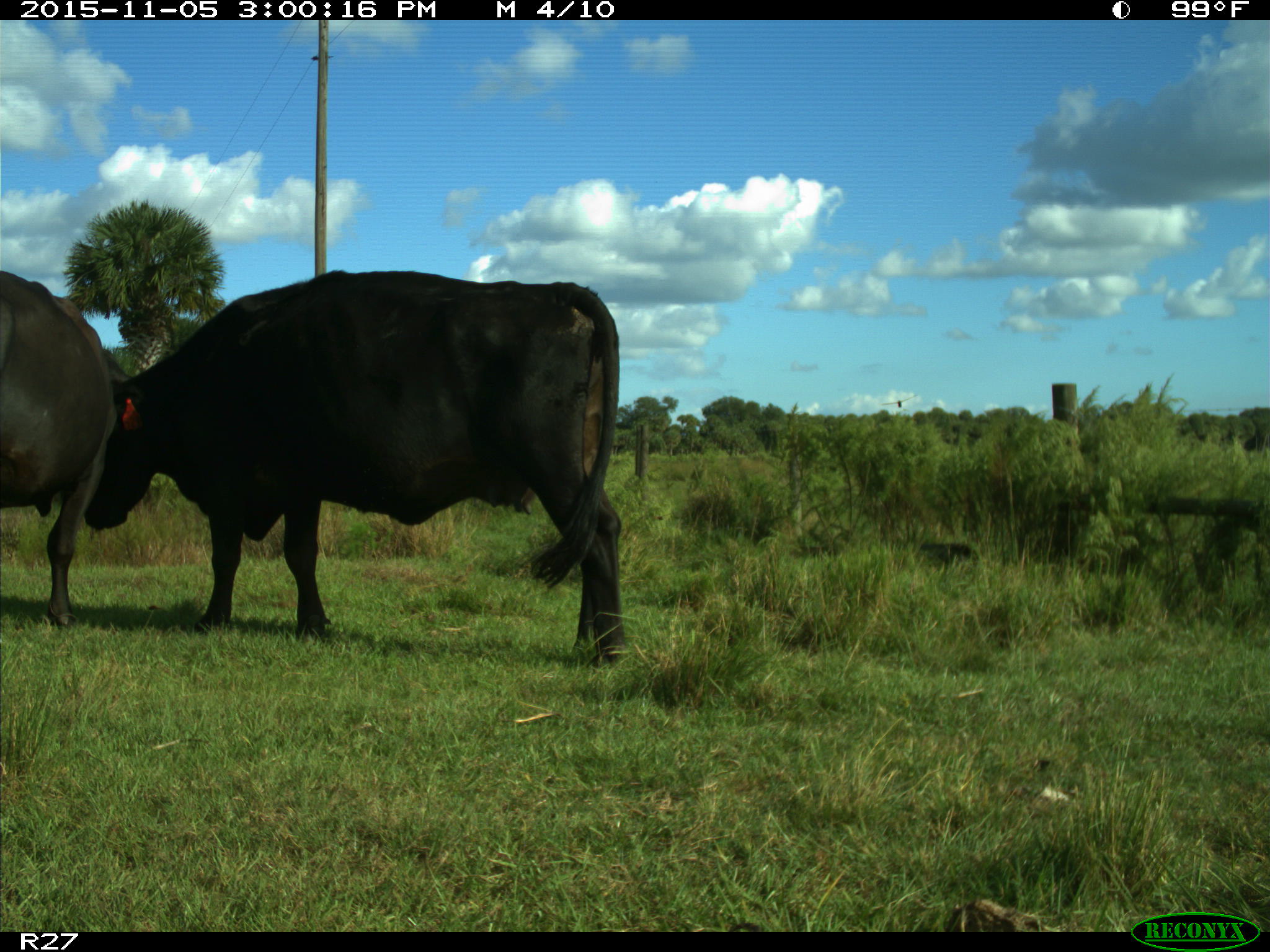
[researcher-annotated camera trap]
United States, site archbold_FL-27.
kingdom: Animalia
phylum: Chordata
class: Mammalia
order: Artiodactyla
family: Bovidae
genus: Bos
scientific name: Bos taurus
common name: domestic cow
Bos taurus (domestic cow).